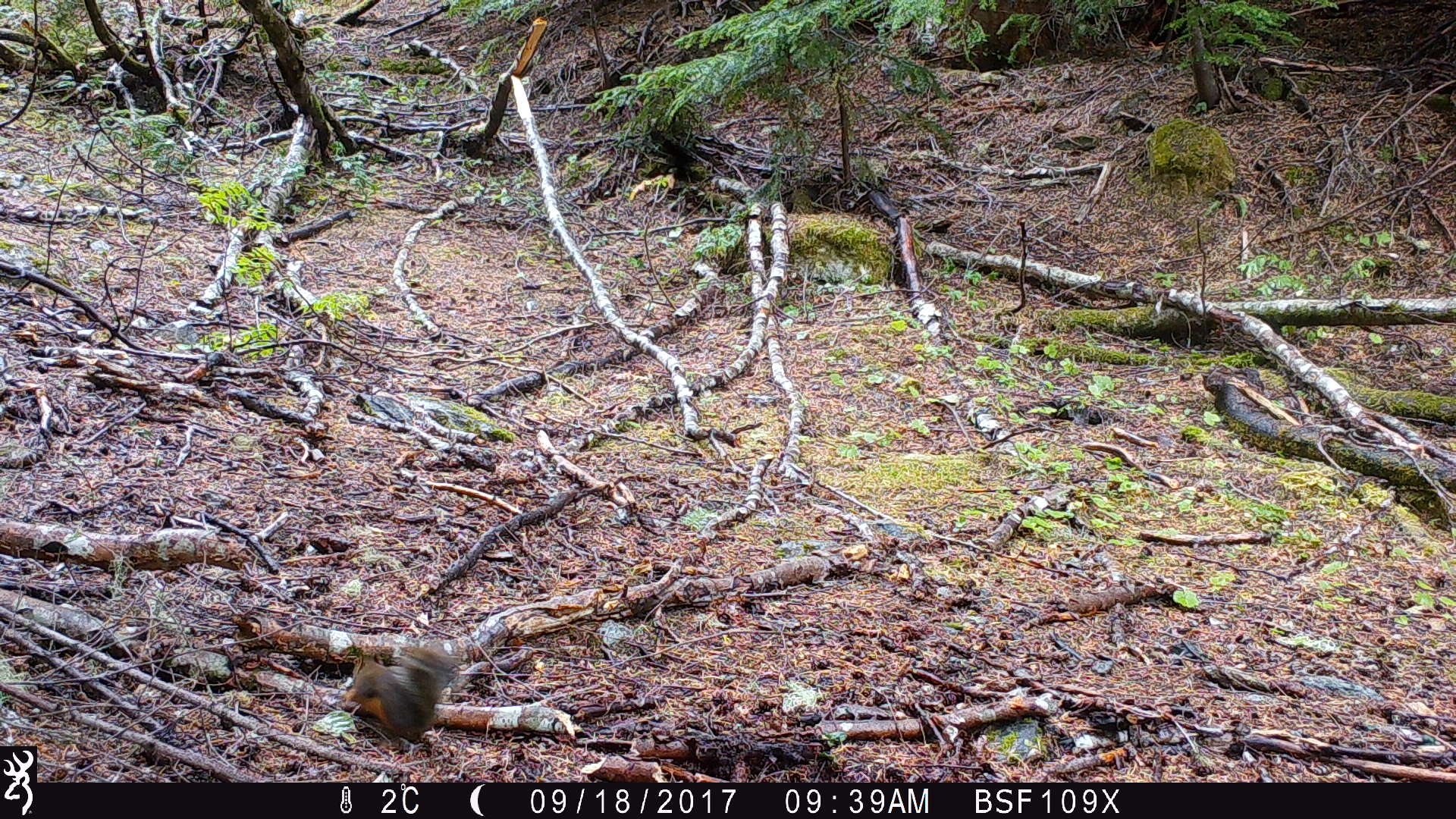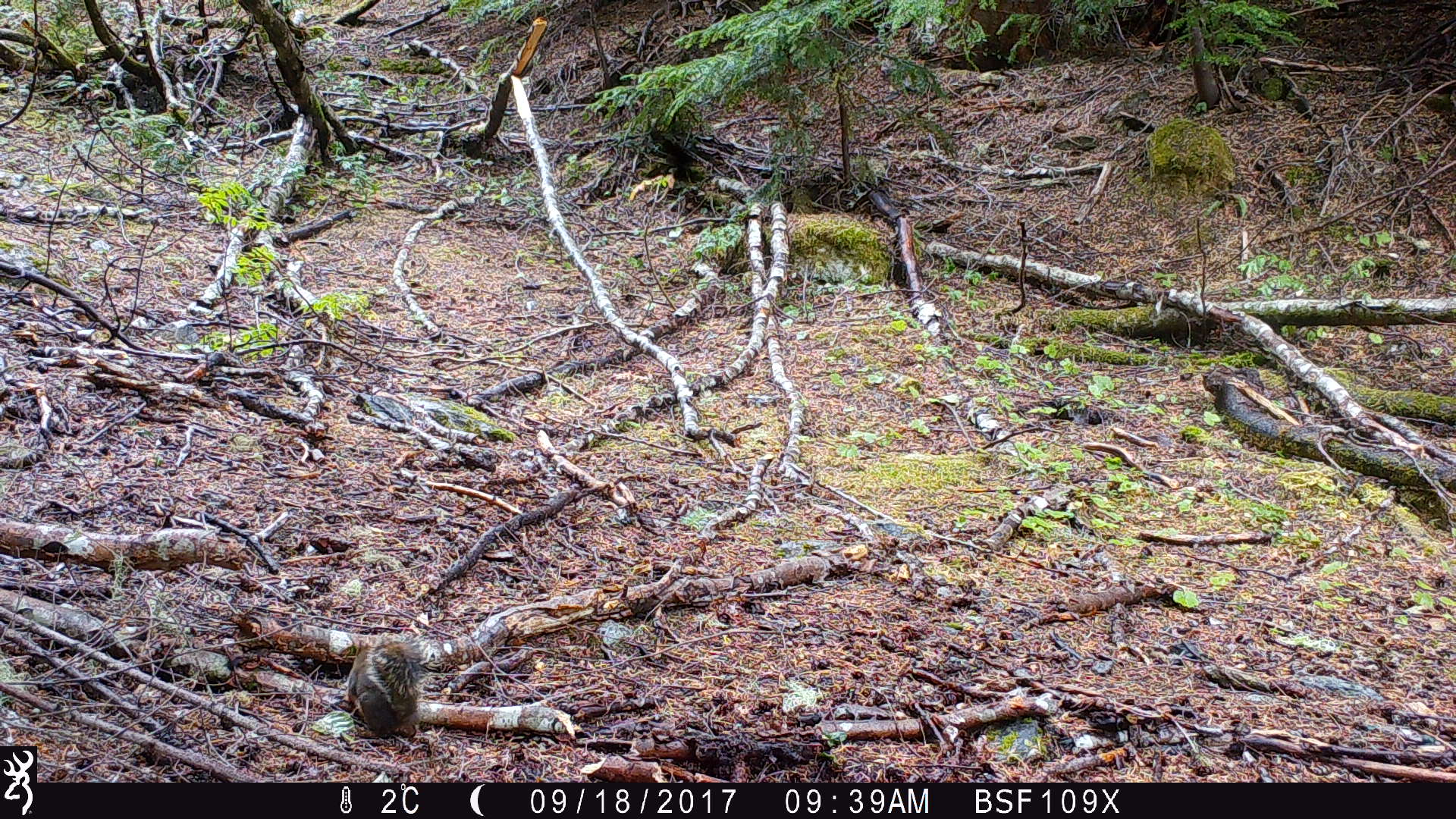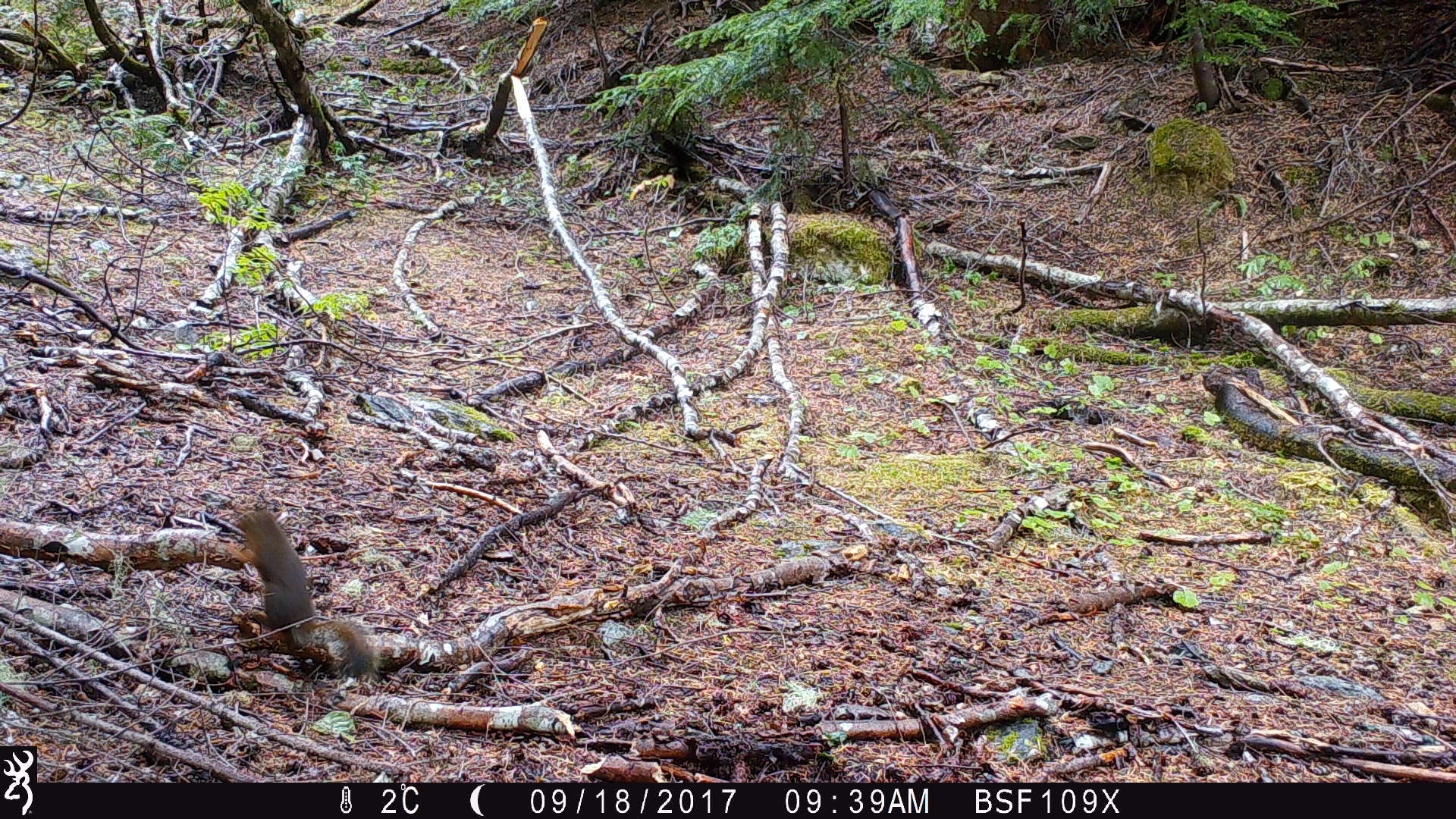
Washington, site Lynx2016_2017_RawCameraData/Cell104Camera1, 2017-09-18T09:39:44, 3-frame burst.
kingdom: Animalia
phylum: Chordata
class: Mammalia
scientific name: Mammalia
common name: small mammal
Small mammal (Mammalia). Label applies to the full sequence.